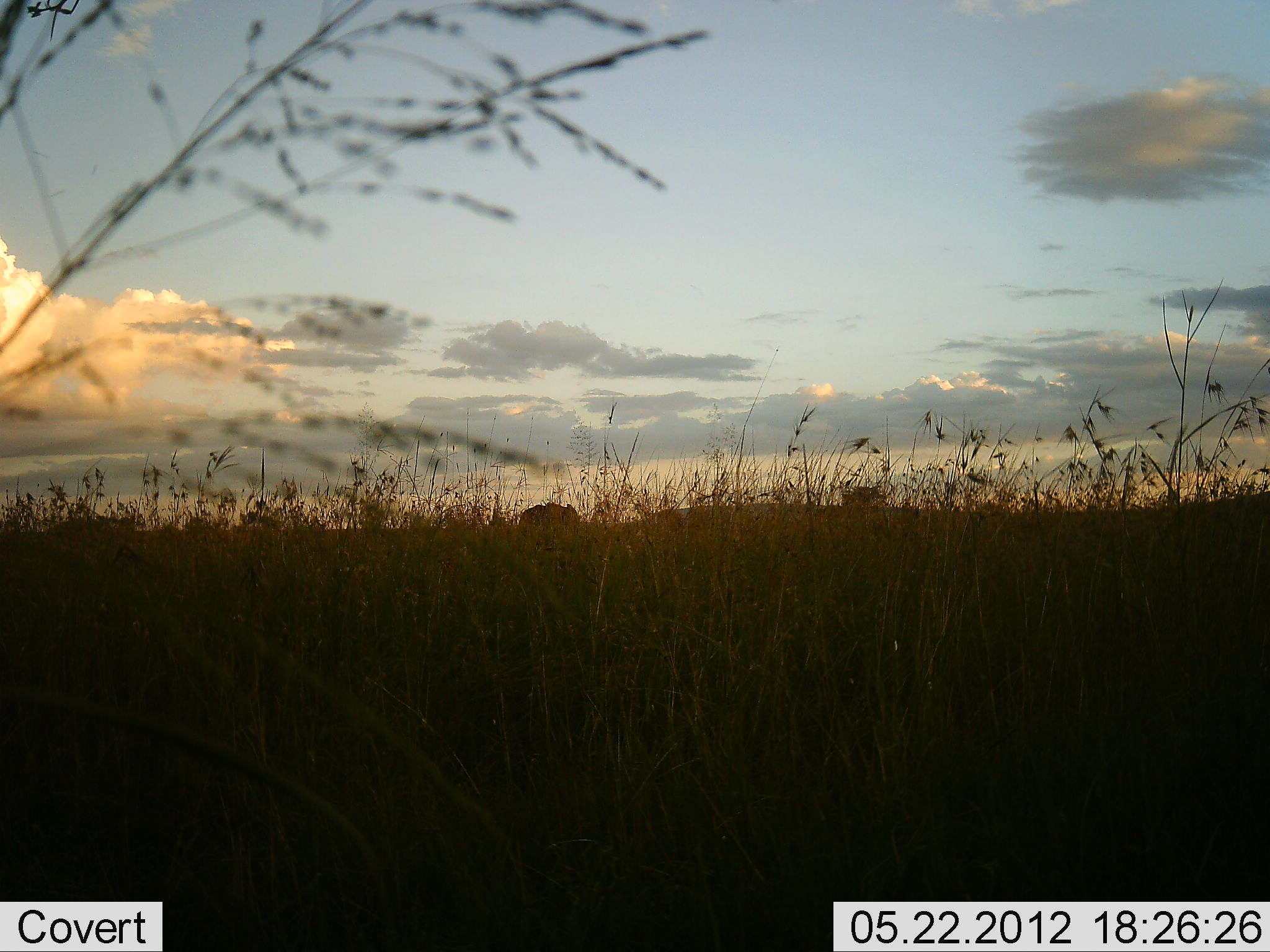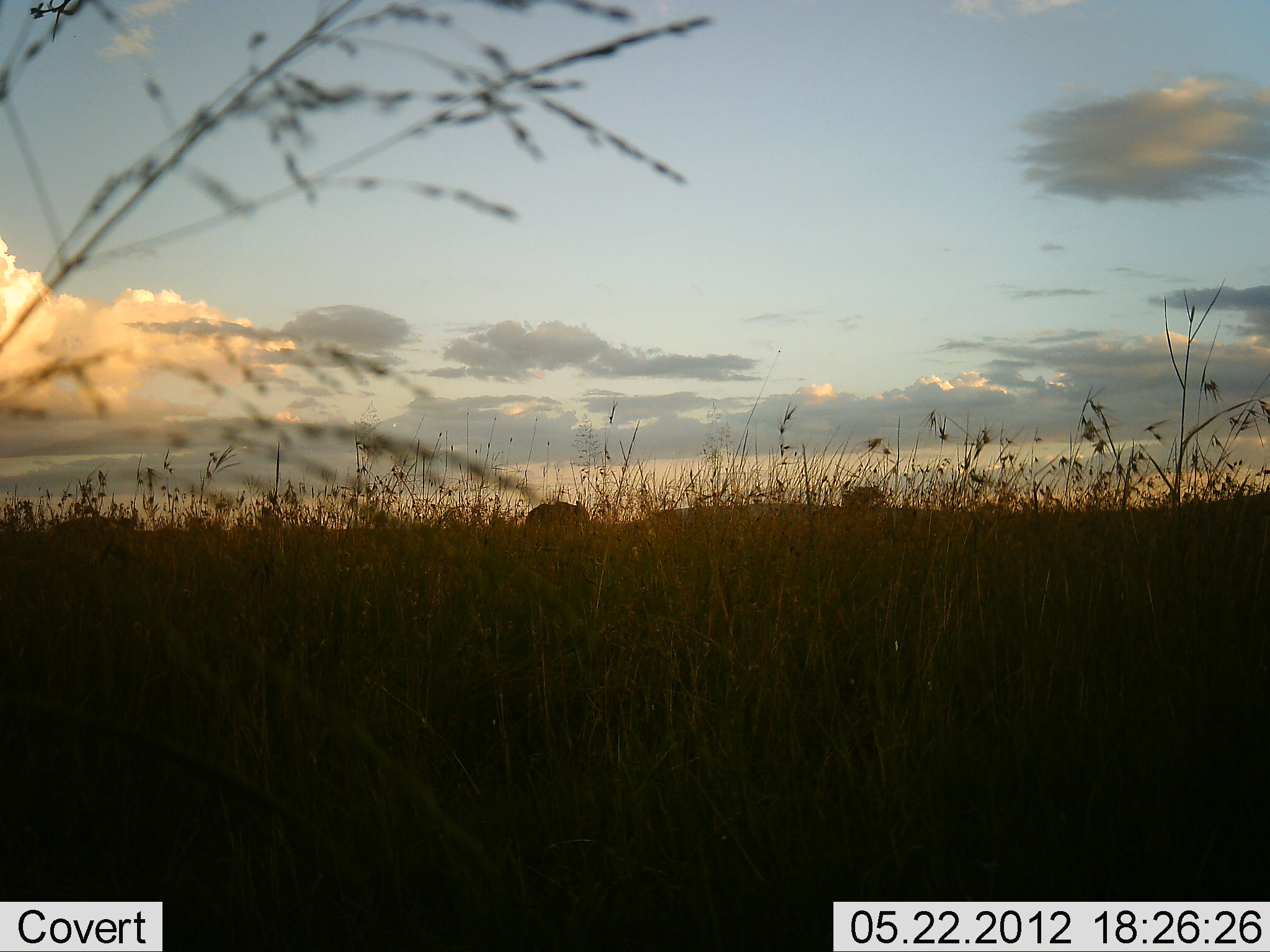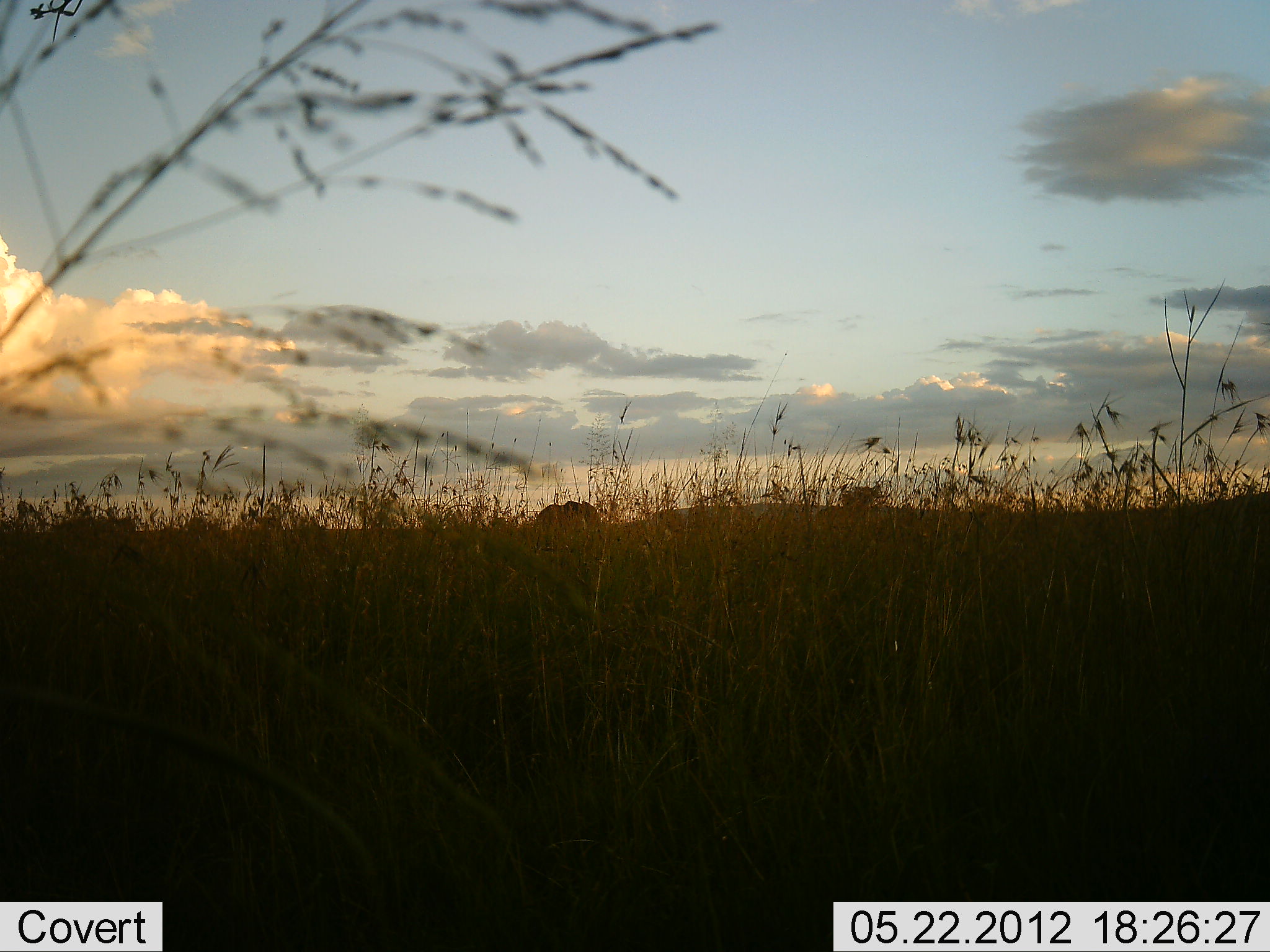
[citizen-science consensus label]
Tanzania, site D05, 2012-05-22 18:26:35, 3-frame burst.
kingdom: Animalia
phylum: Chordata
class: Mammalia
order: Proboscidea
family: Elephantidae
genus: Loxodonta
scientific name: Loxodonta africana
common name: african bush elephant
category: elephant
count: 1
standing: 14%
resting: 0%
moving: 86%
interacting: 0%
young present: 0%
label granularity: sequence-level